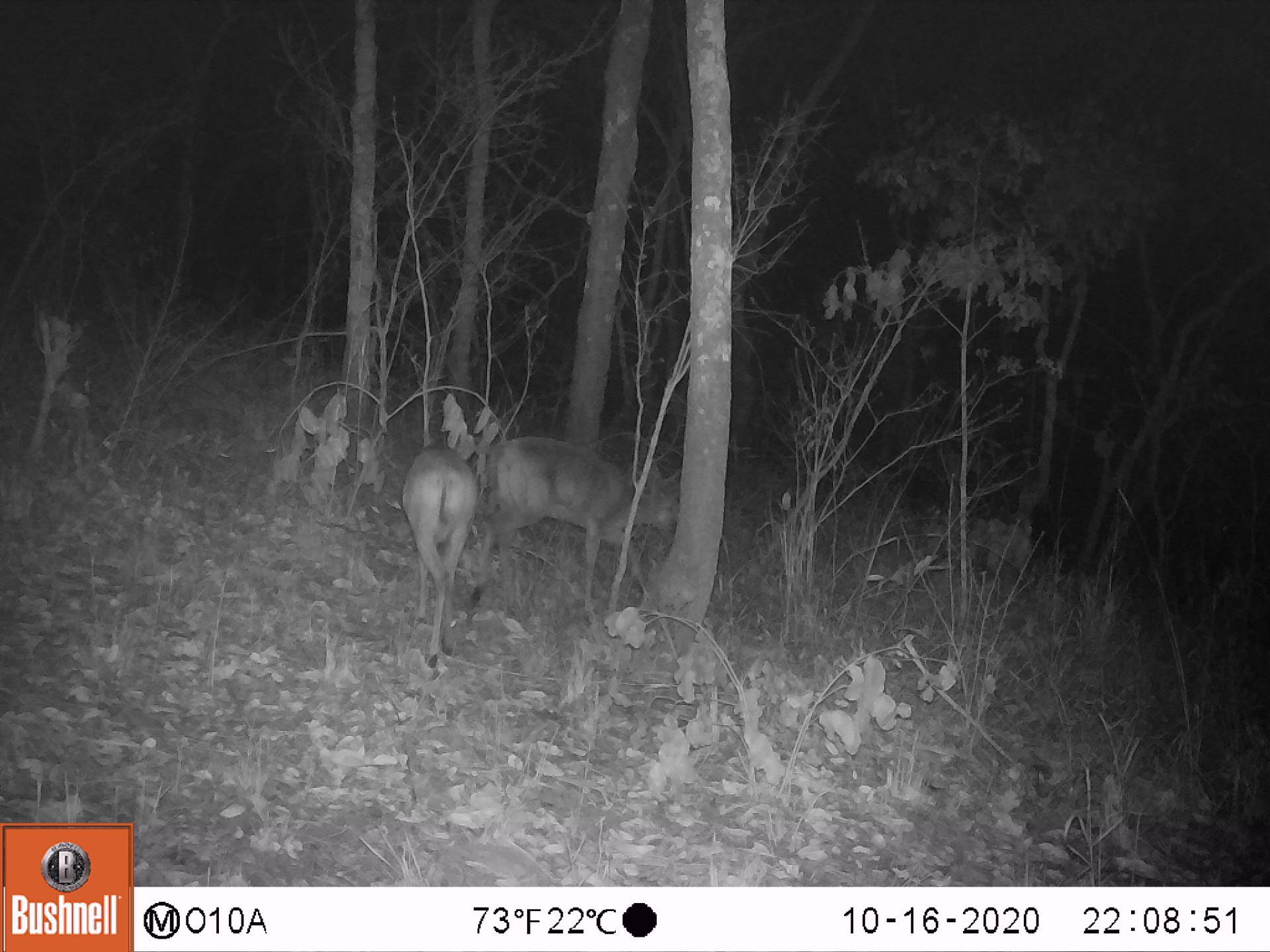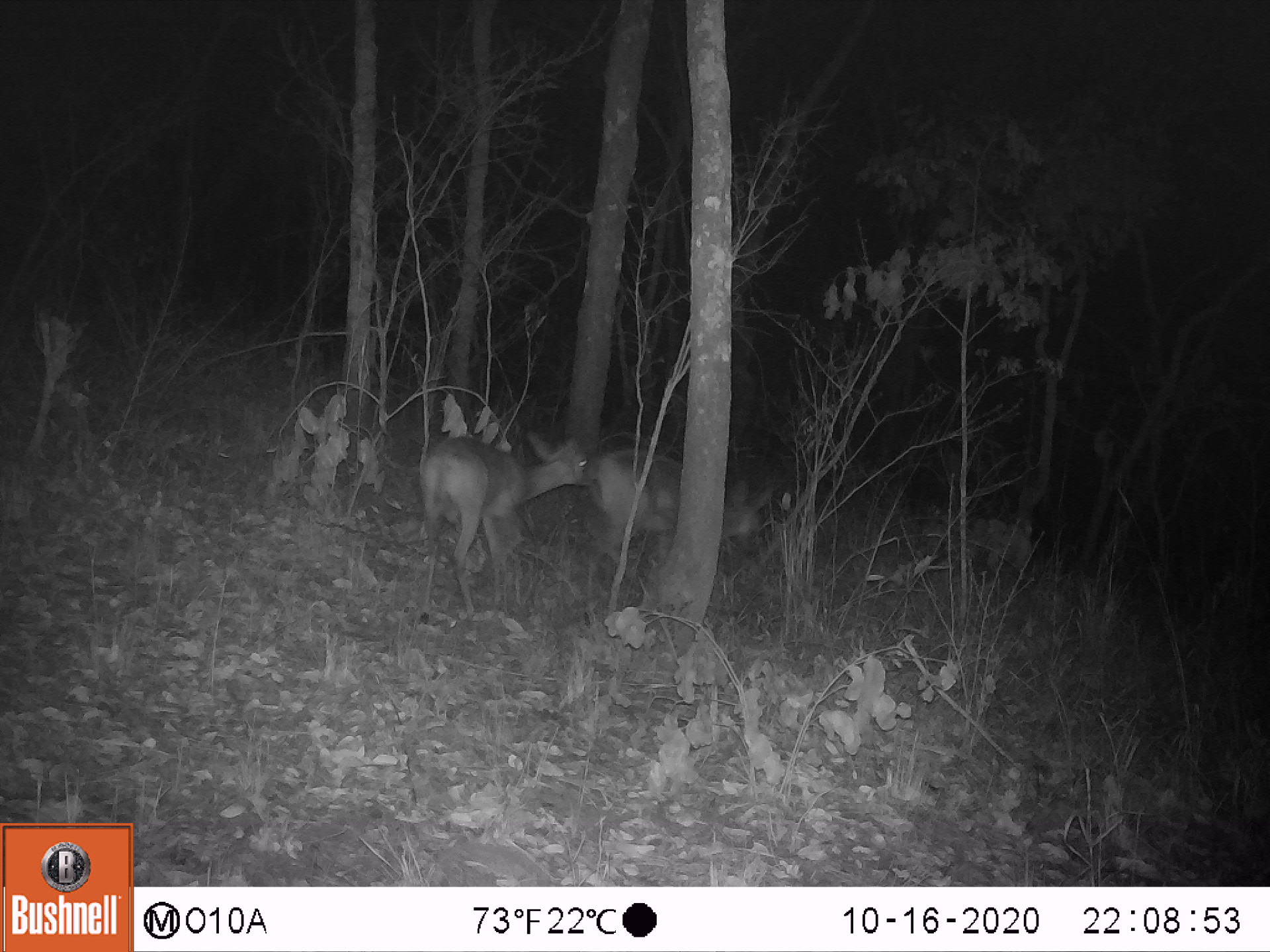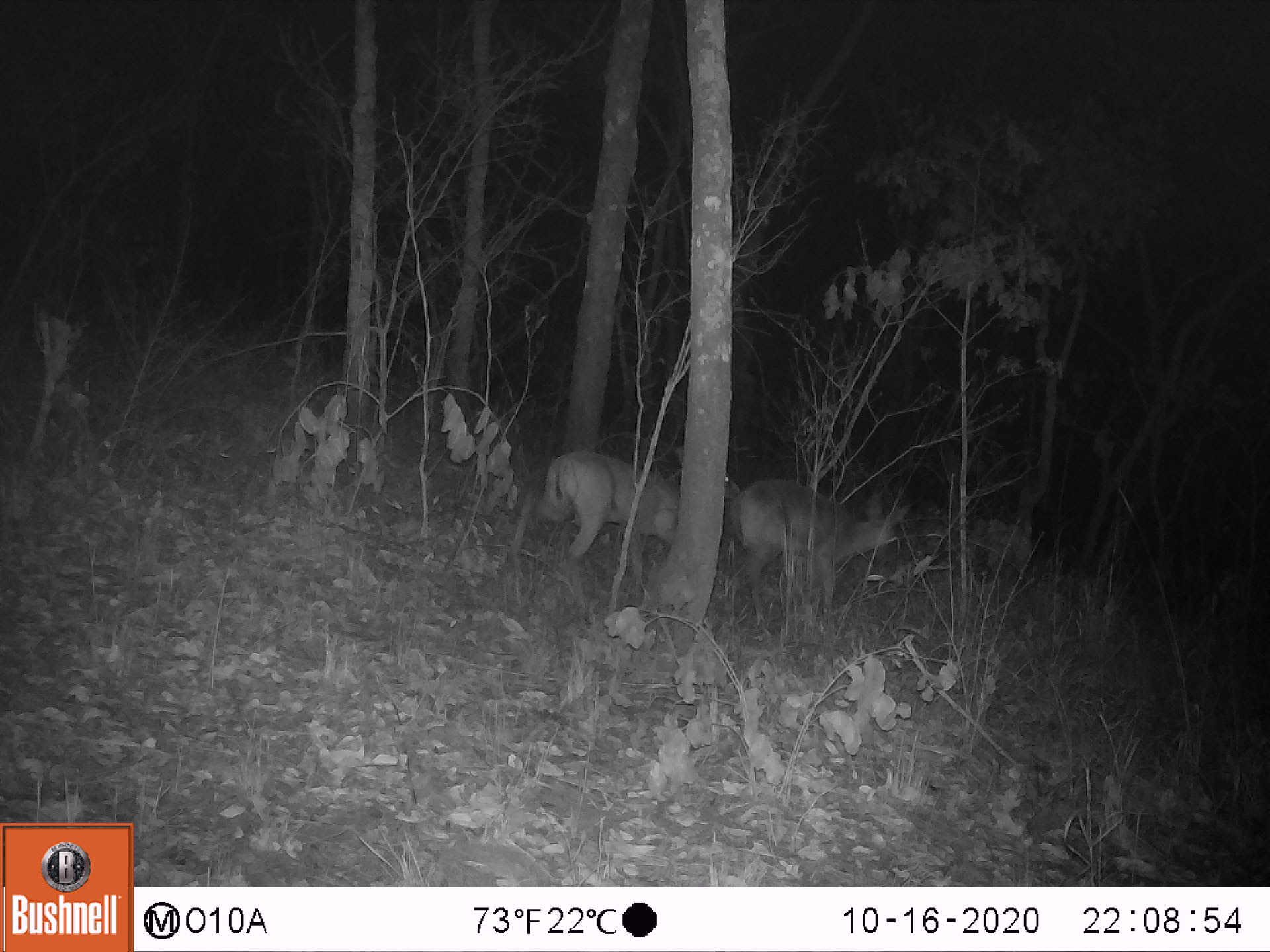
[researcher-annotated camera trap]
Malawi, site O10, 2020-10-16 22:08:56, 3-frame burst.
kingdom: Animalia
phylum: Chordata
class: Mammalia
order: Artiodactyla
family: Bovidae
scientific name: Antilopinae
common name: small antelope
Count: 2.